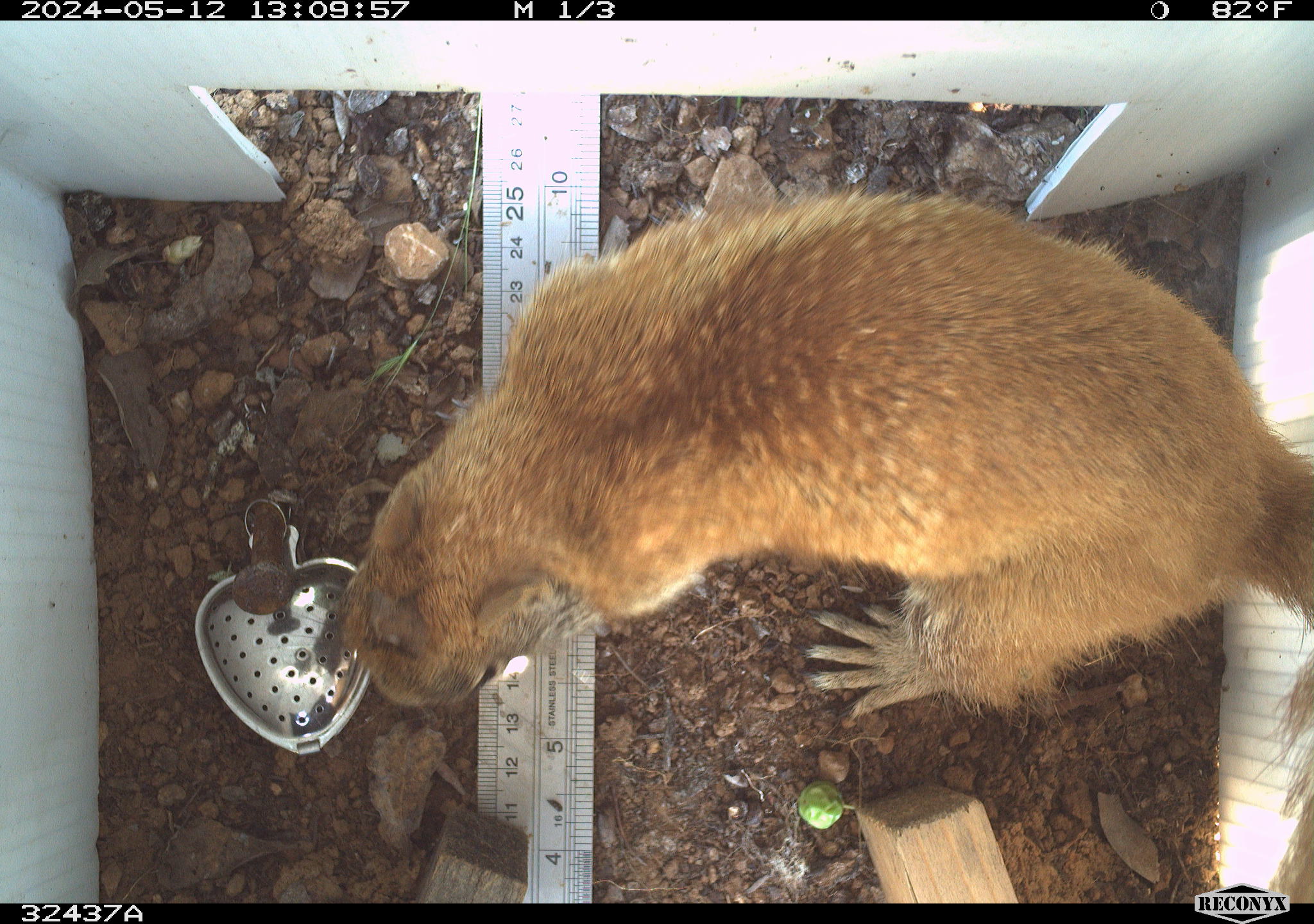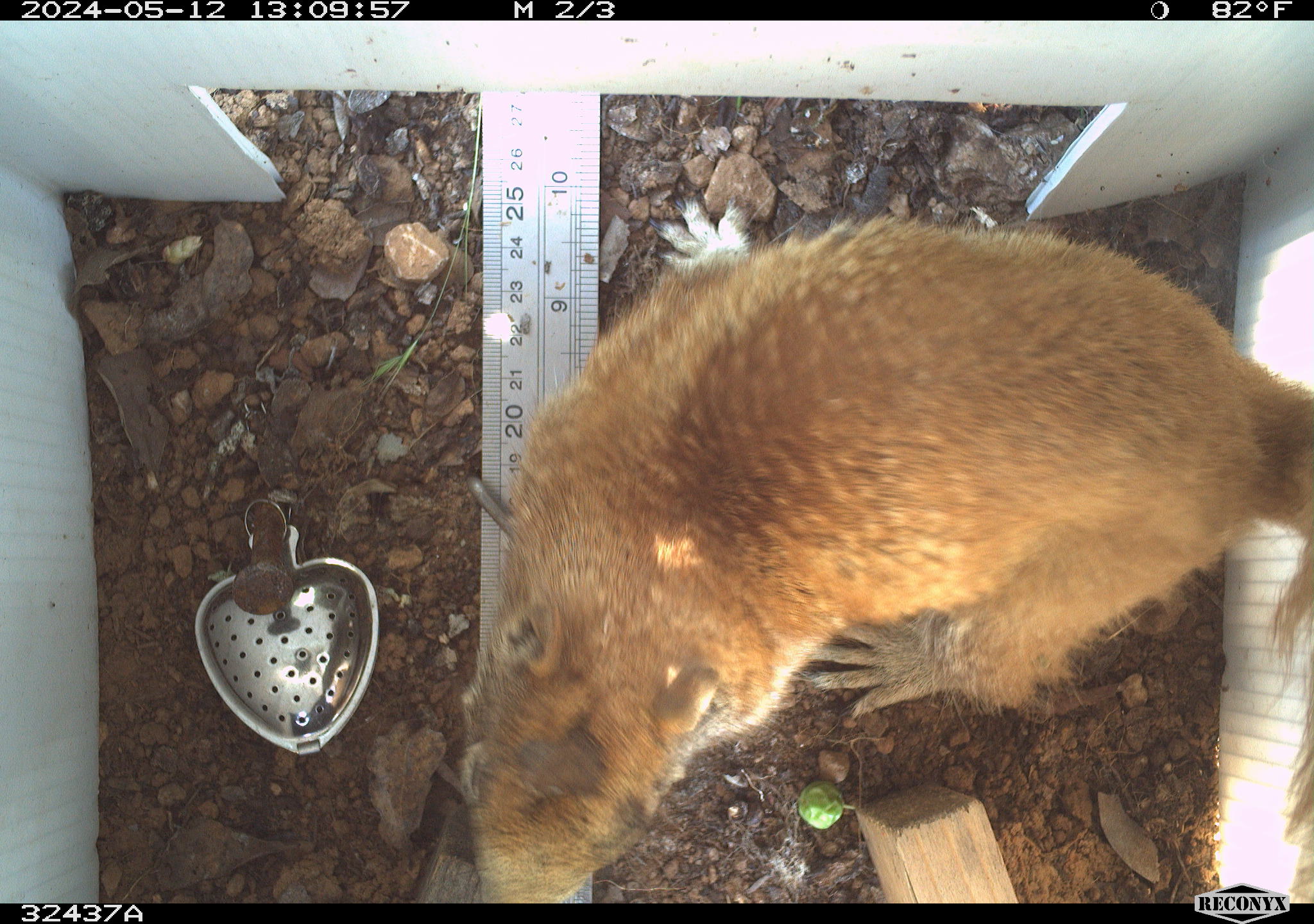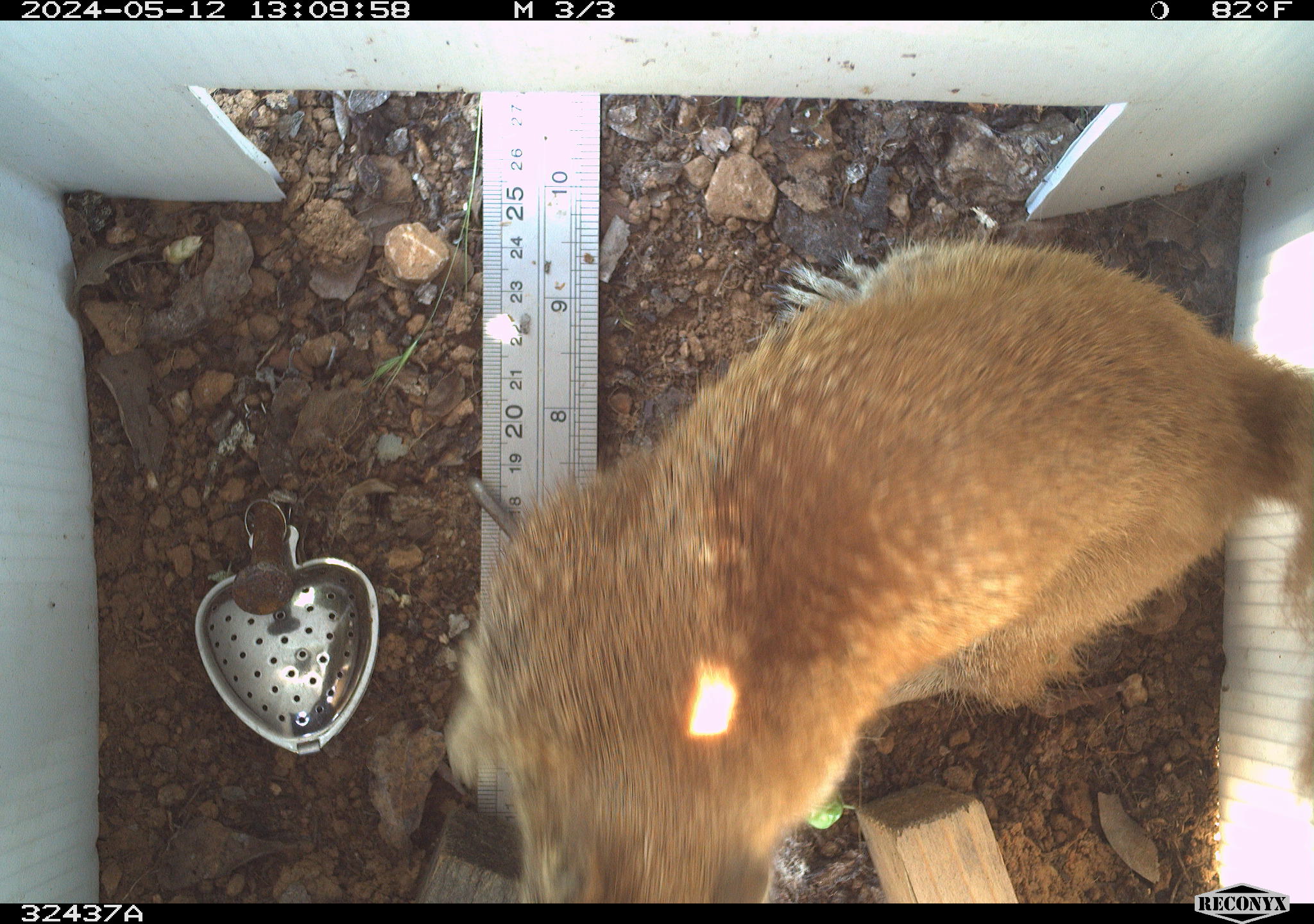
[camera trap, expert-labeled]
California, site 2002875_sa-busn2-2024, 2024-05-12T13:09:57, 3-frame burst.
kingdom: Animalia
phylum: Chordata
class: Mammalia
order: Rodentia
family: Sciuridae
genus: Otospermophilus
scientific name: Otospermophilus beecheyi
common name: california ground squirrel